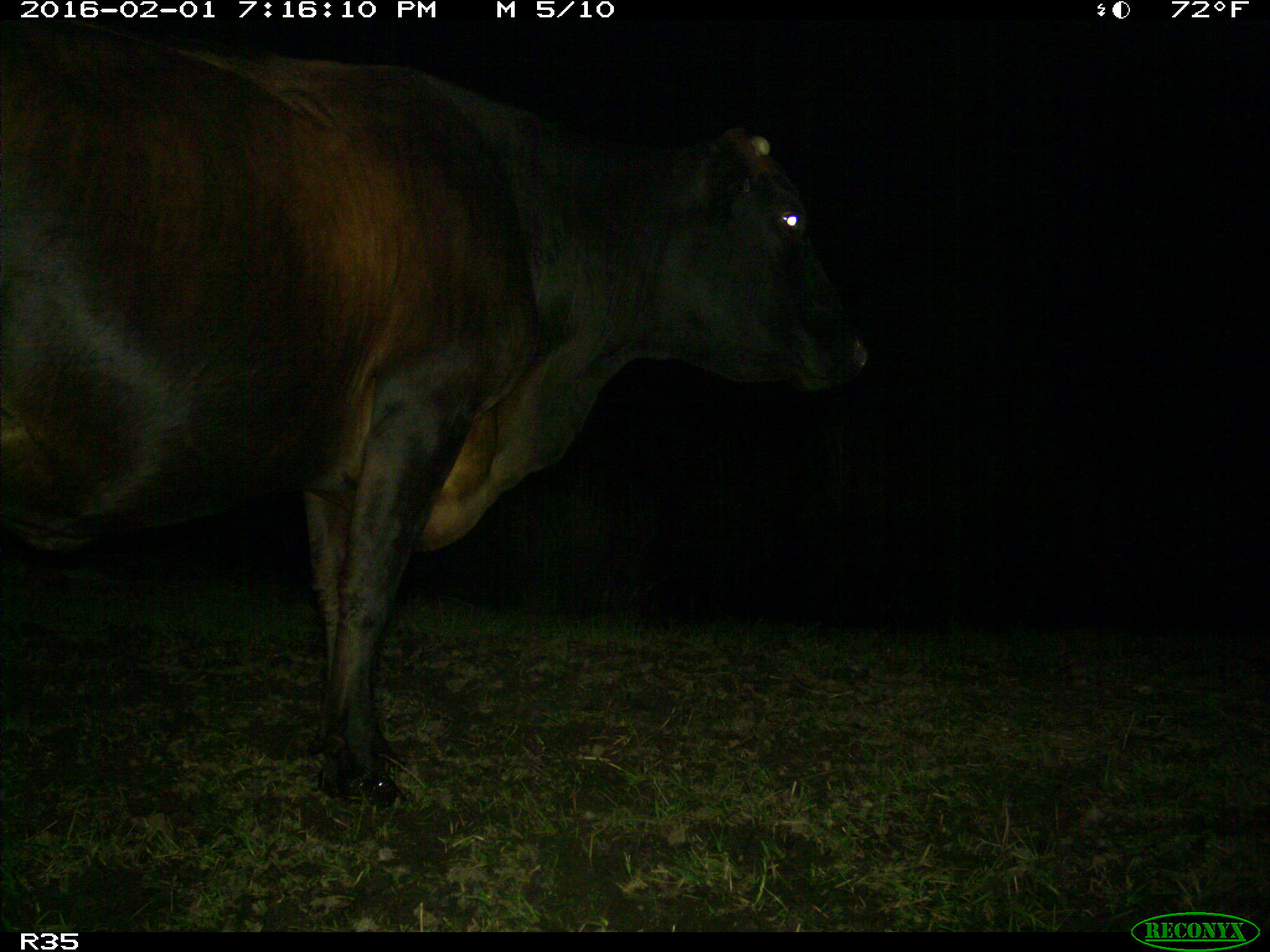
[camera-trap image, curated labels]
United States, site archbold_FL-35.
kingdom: Animalia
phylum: Chordata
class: Mammalia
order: Artiodactyla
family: Bovidae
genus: Bos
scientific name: Bos taurus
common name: domestic cow